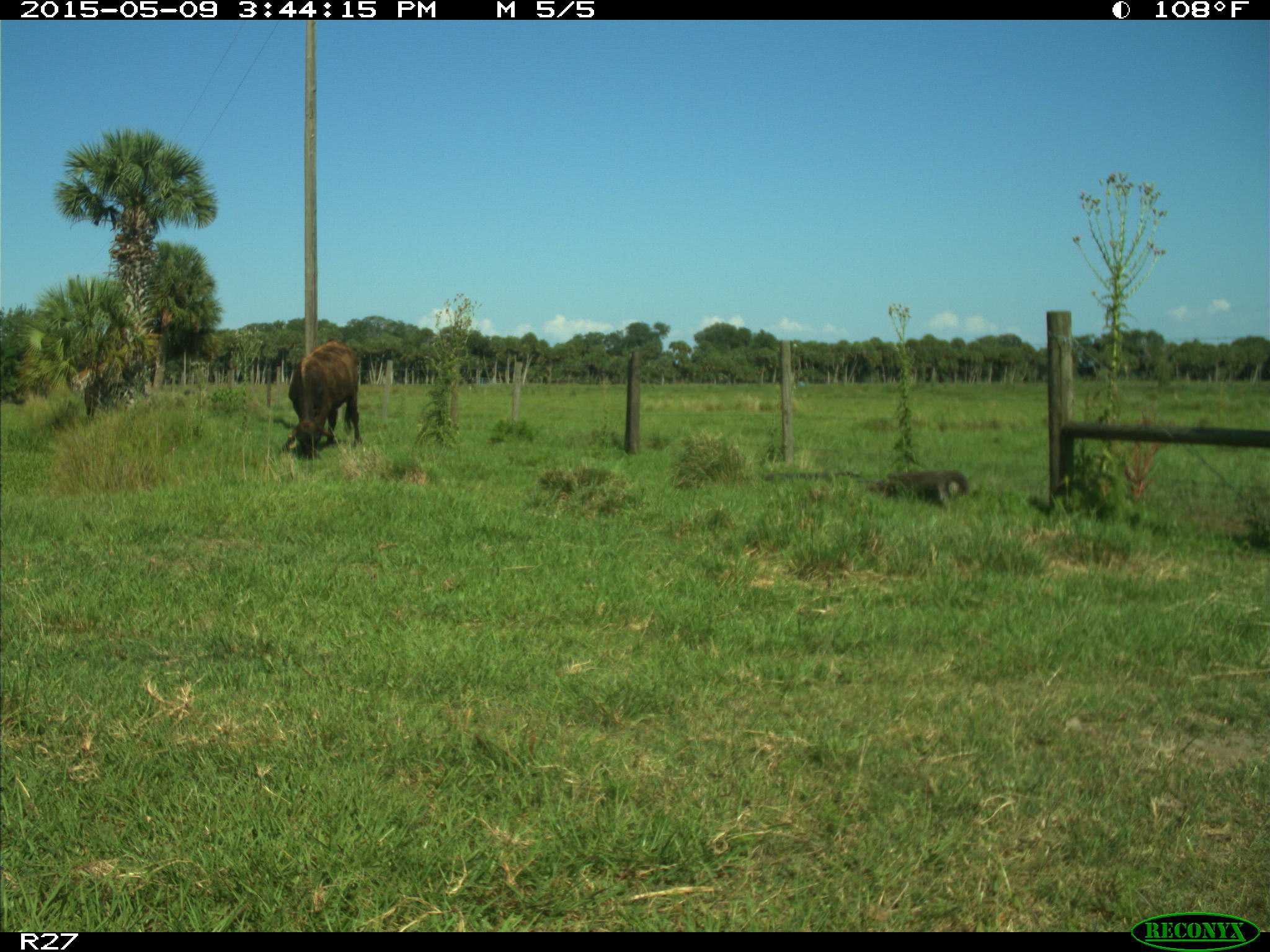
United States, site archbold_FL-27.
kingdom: Animalia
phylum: Chordata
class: Mammalia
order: Artiodactyla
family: Bovidae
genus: Bos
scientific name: Bos taurus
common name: domestic cow